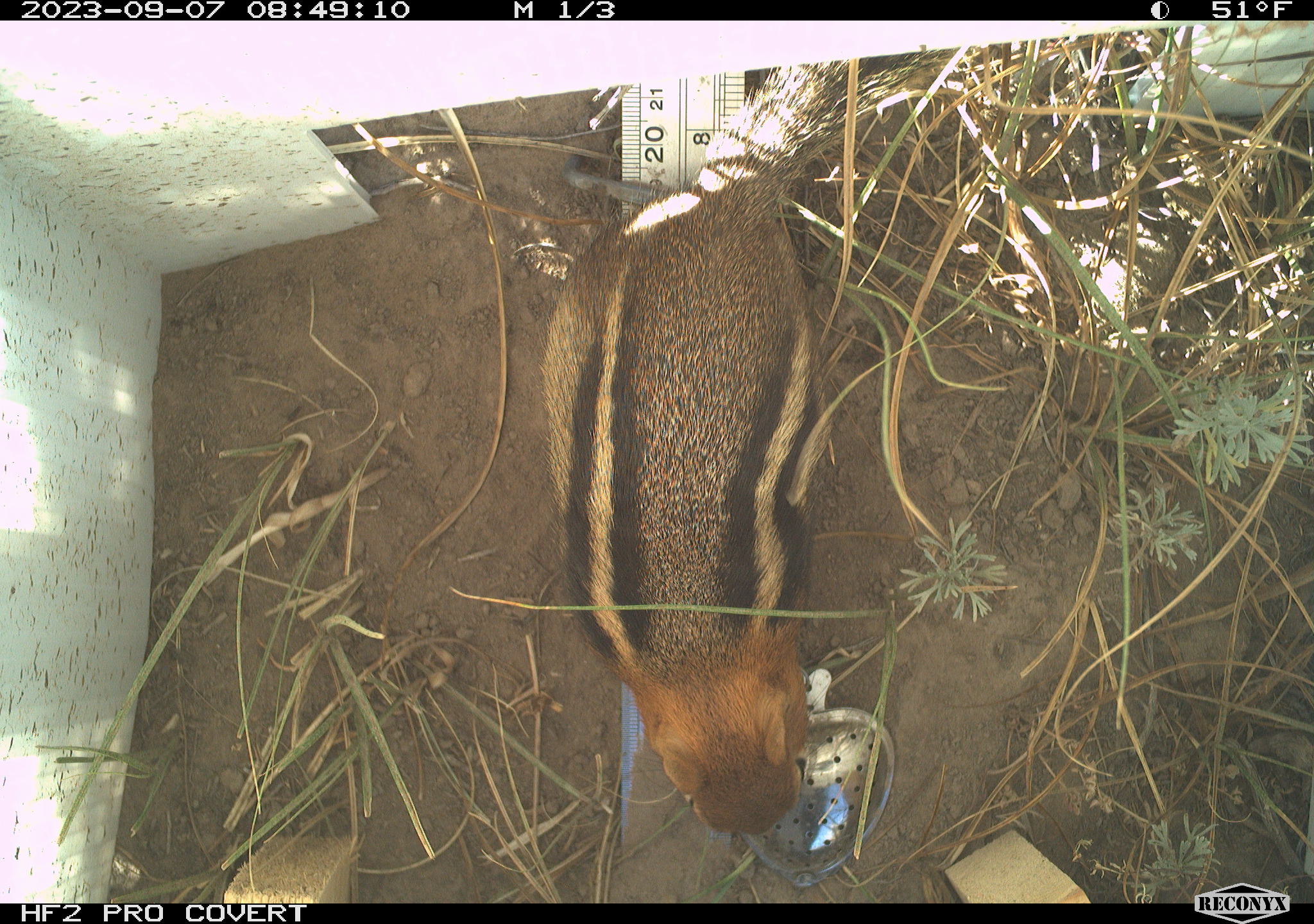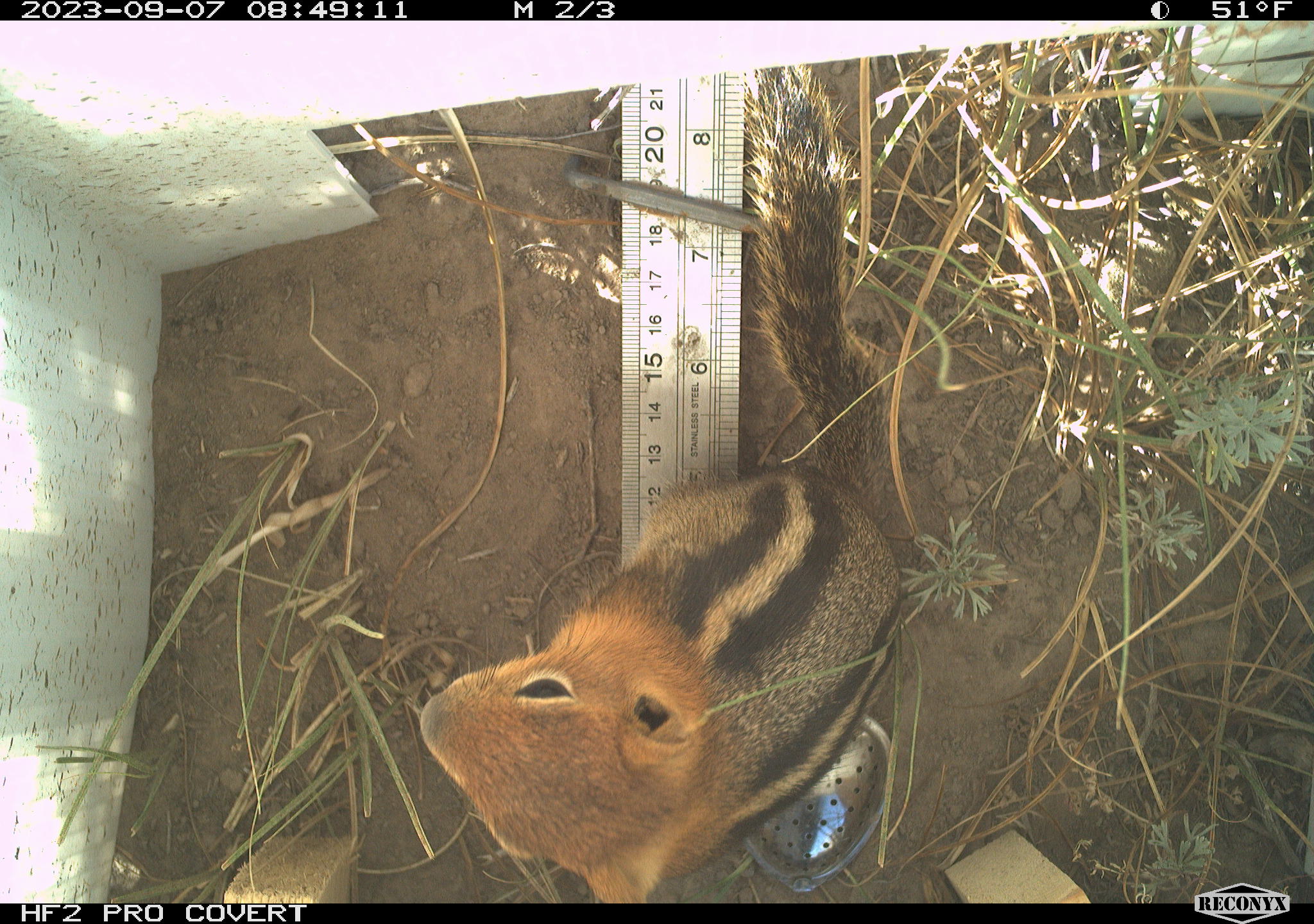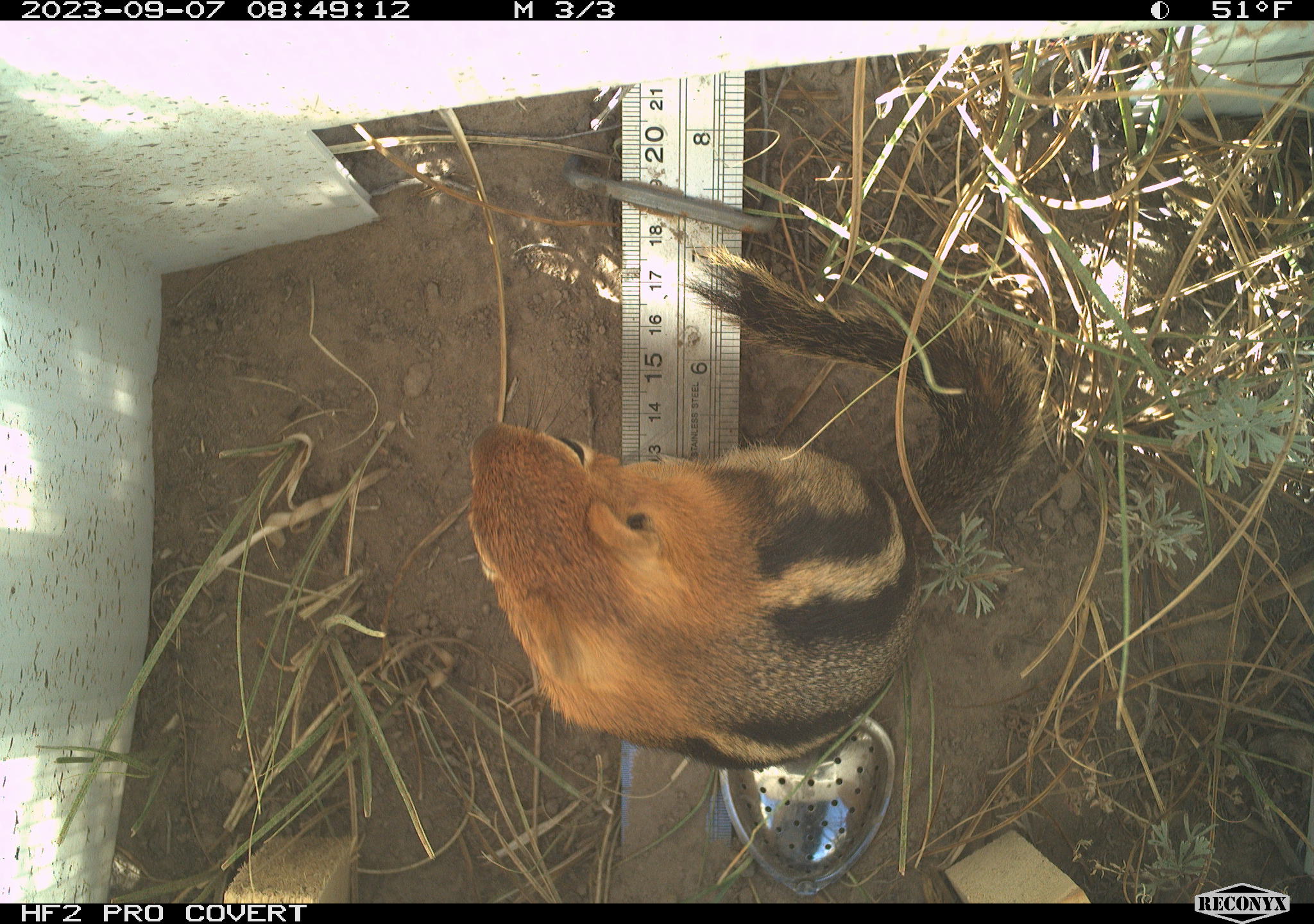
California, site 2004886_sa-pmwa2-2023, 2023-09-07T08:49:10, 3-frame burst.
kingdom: Animalia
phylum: Chordata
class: Mammalia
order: Rodentia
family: Sciuridae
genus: Callospermophilus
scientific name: Callospermophilus lateralis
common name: golden mantled ground squirrel